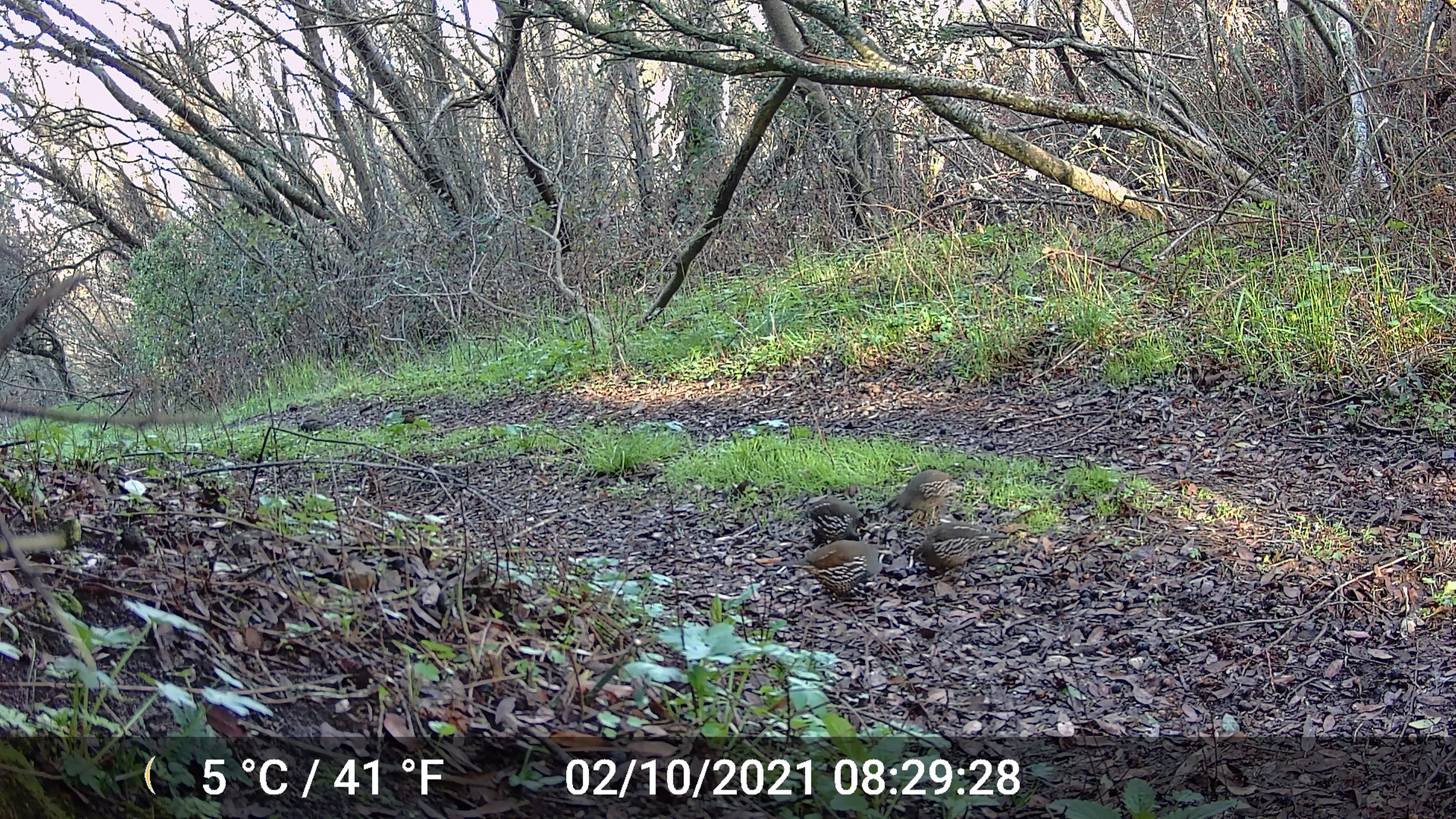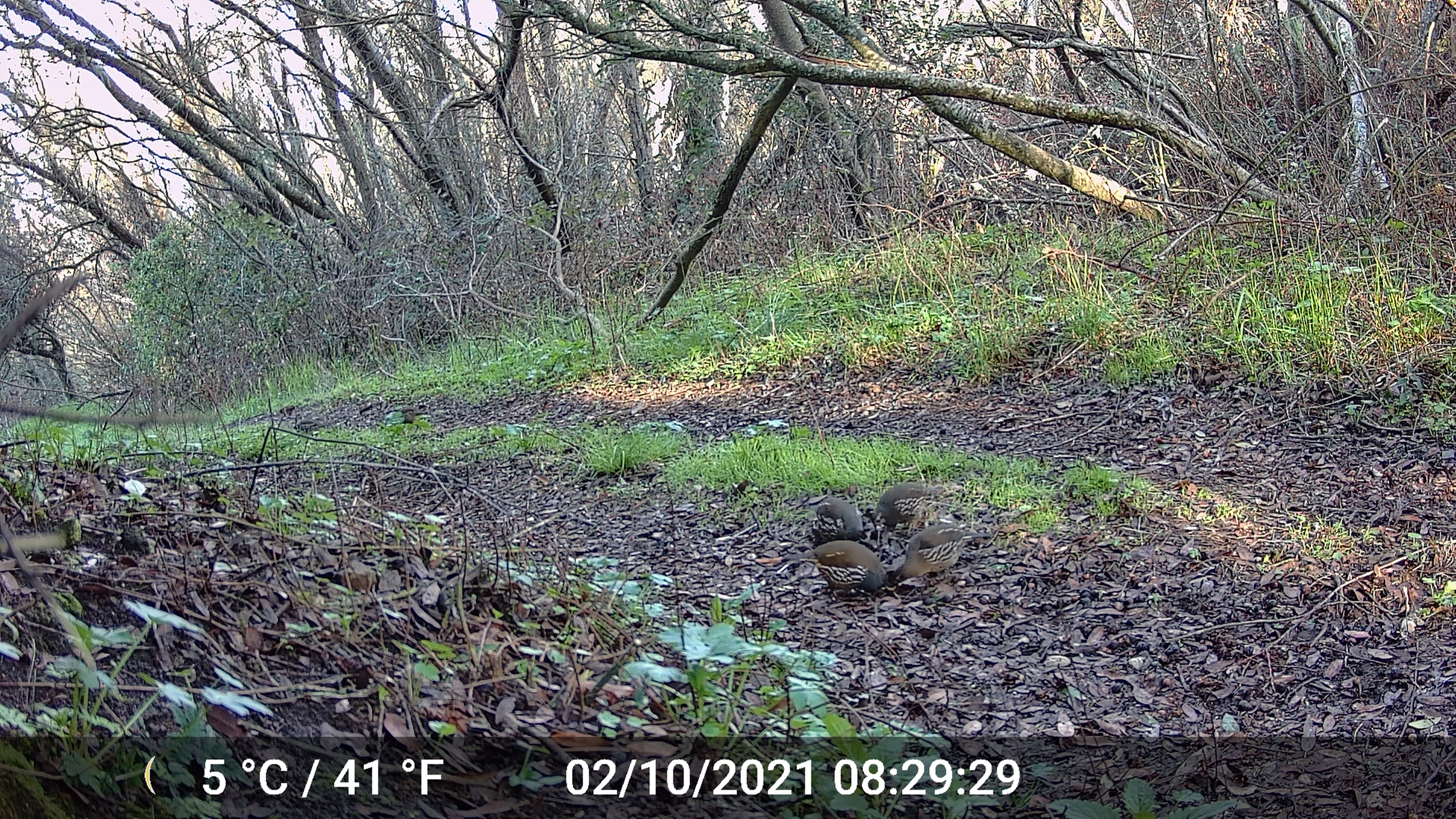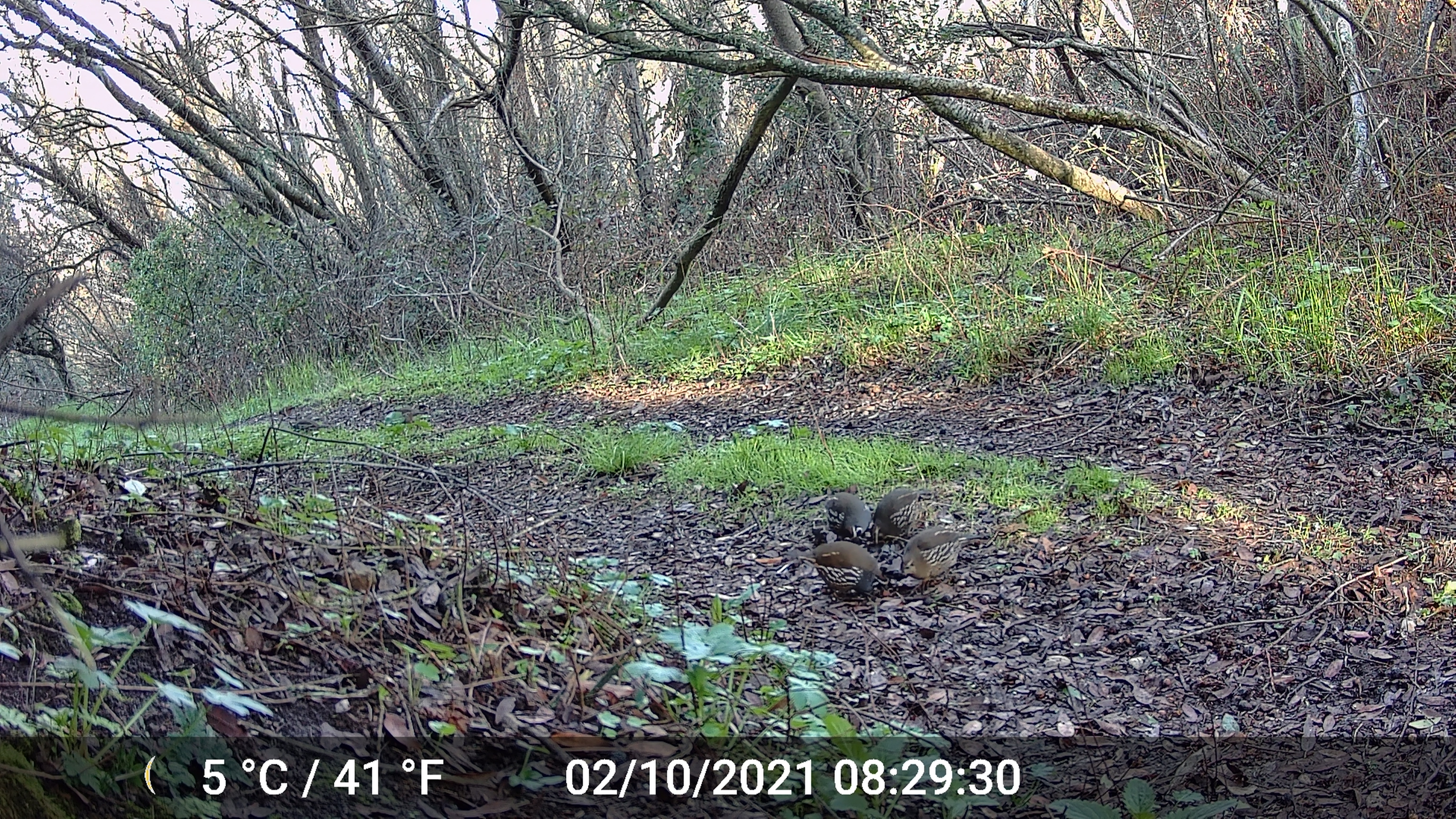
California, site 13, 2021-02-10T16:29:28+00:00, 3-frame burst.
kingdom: Animalia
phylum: Chordata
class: Aves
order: Galliformes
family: Odontophoridae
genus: Callipepla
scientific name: Callipepla californica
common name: california quail